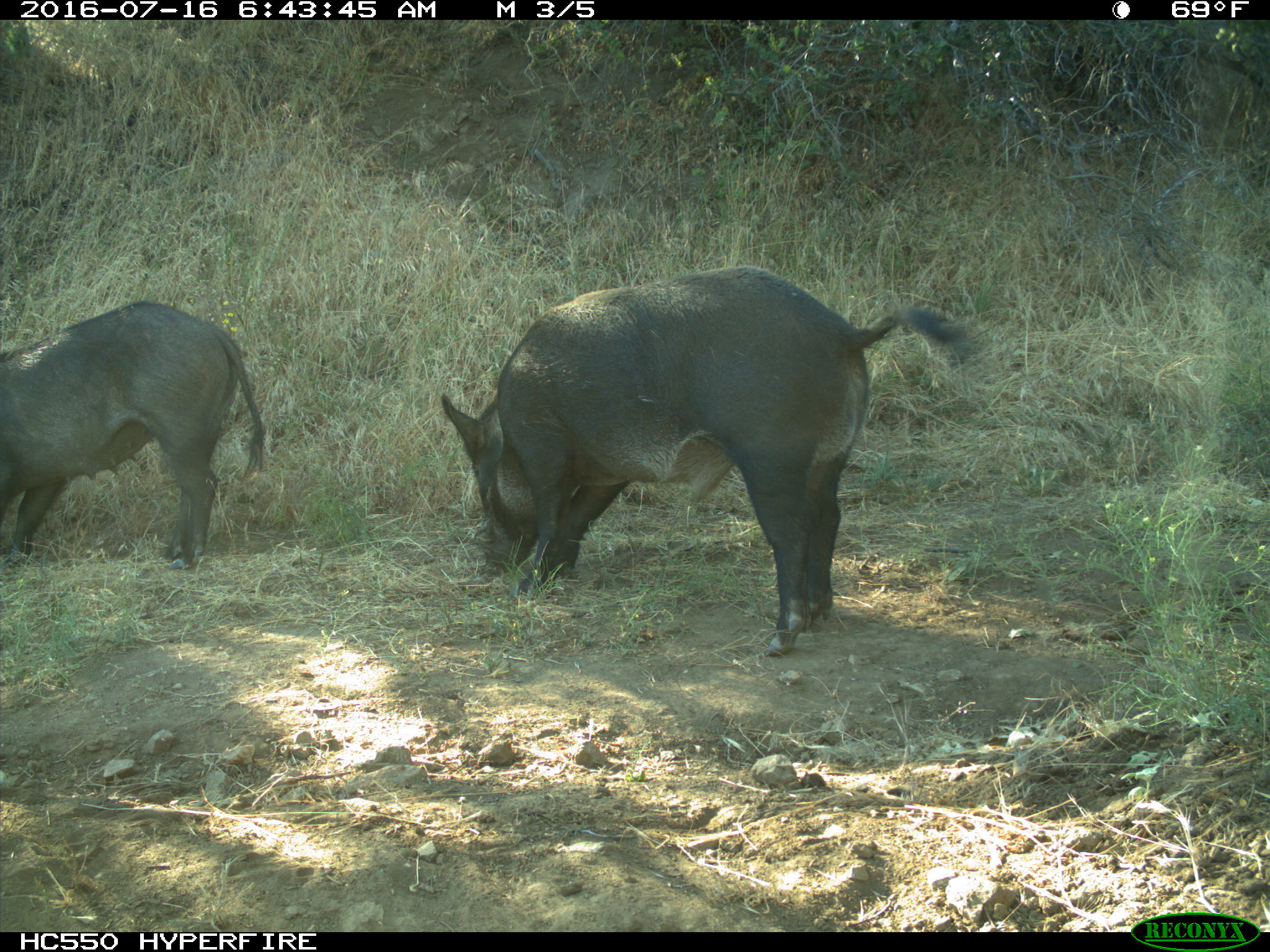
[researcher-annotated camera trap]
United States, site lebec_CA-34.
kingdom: Animalia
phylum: Chordata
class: Mammalia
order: Artiodactyla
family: Suidae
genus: Sus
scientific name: Sus scrofa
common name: wild boar